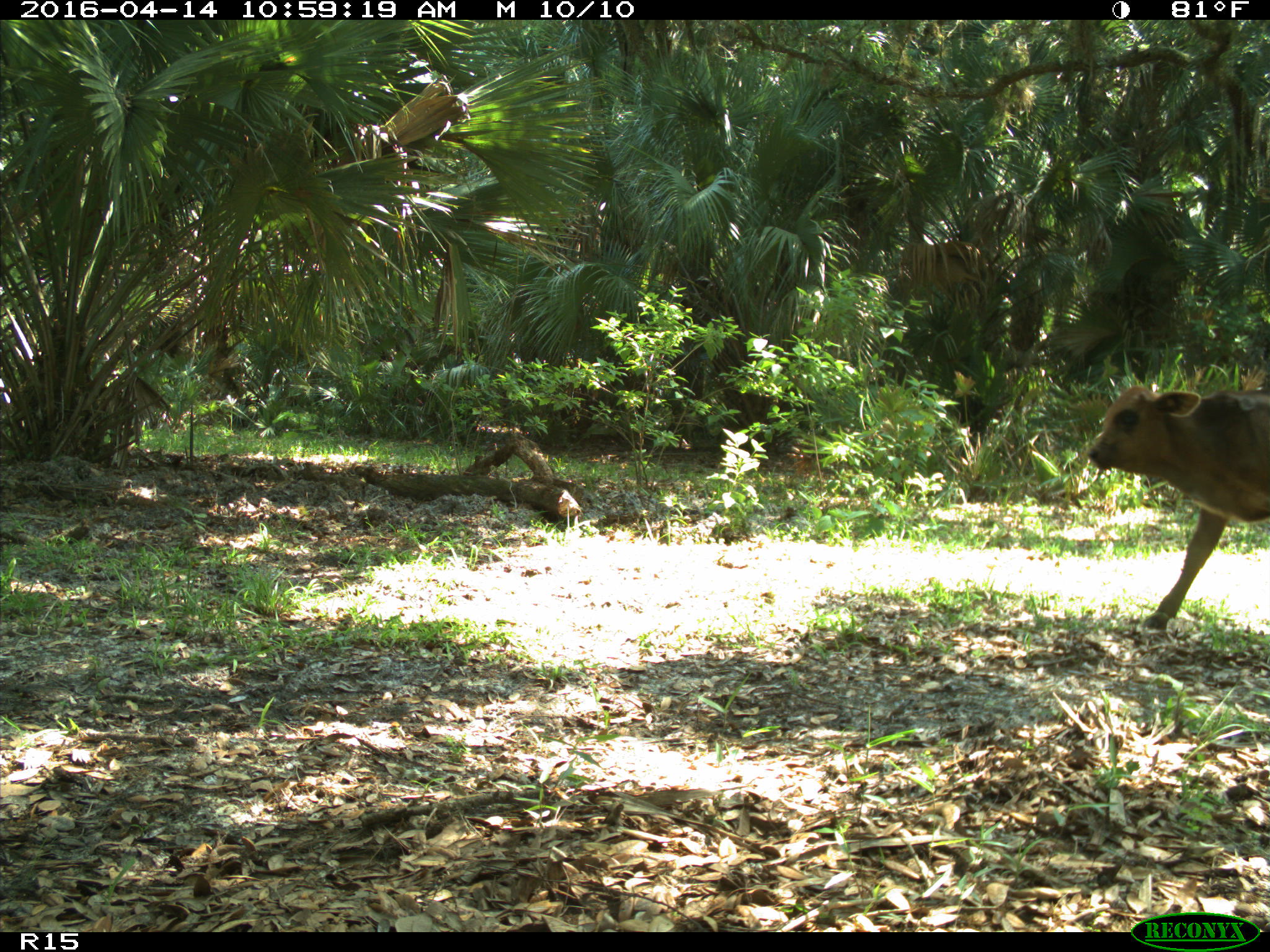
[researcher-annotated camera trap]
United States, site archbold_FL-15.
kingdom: Animalia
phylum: Chordata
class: Mammalia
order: Artiodactyla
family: Bovidae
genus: Bos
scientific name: Bos taurus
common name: domestic cow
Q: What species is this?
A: Bos taurus (domestic cow).